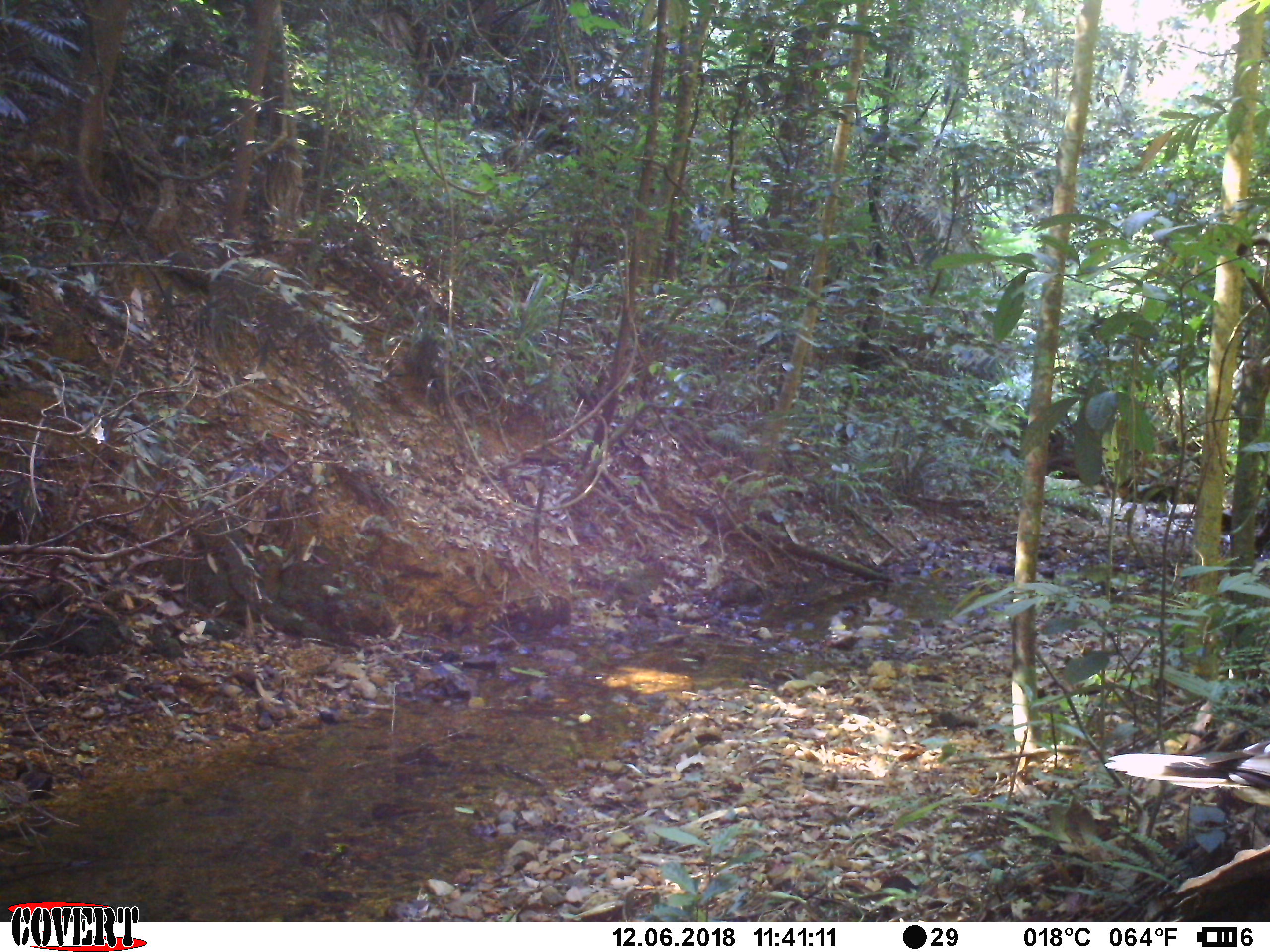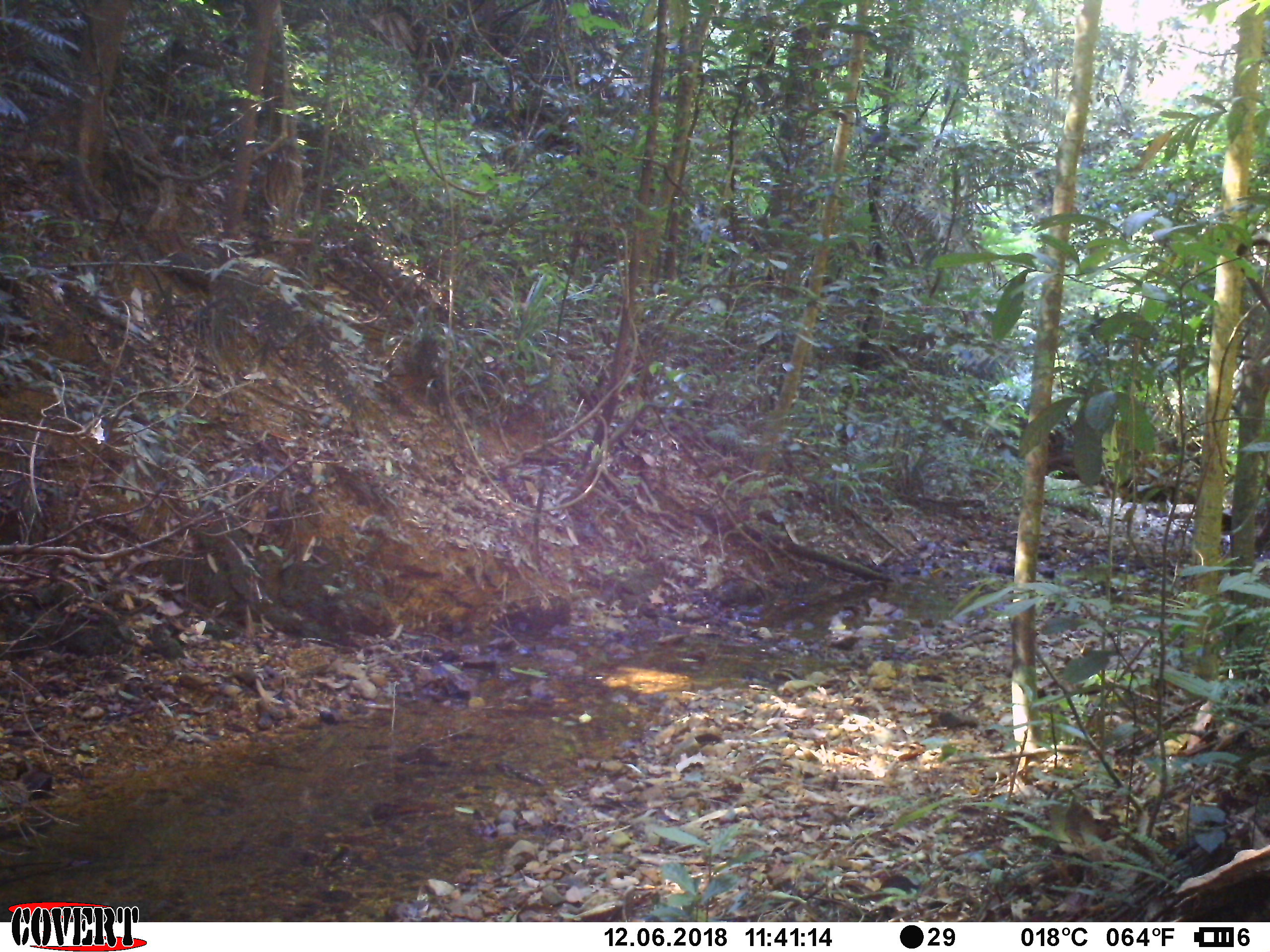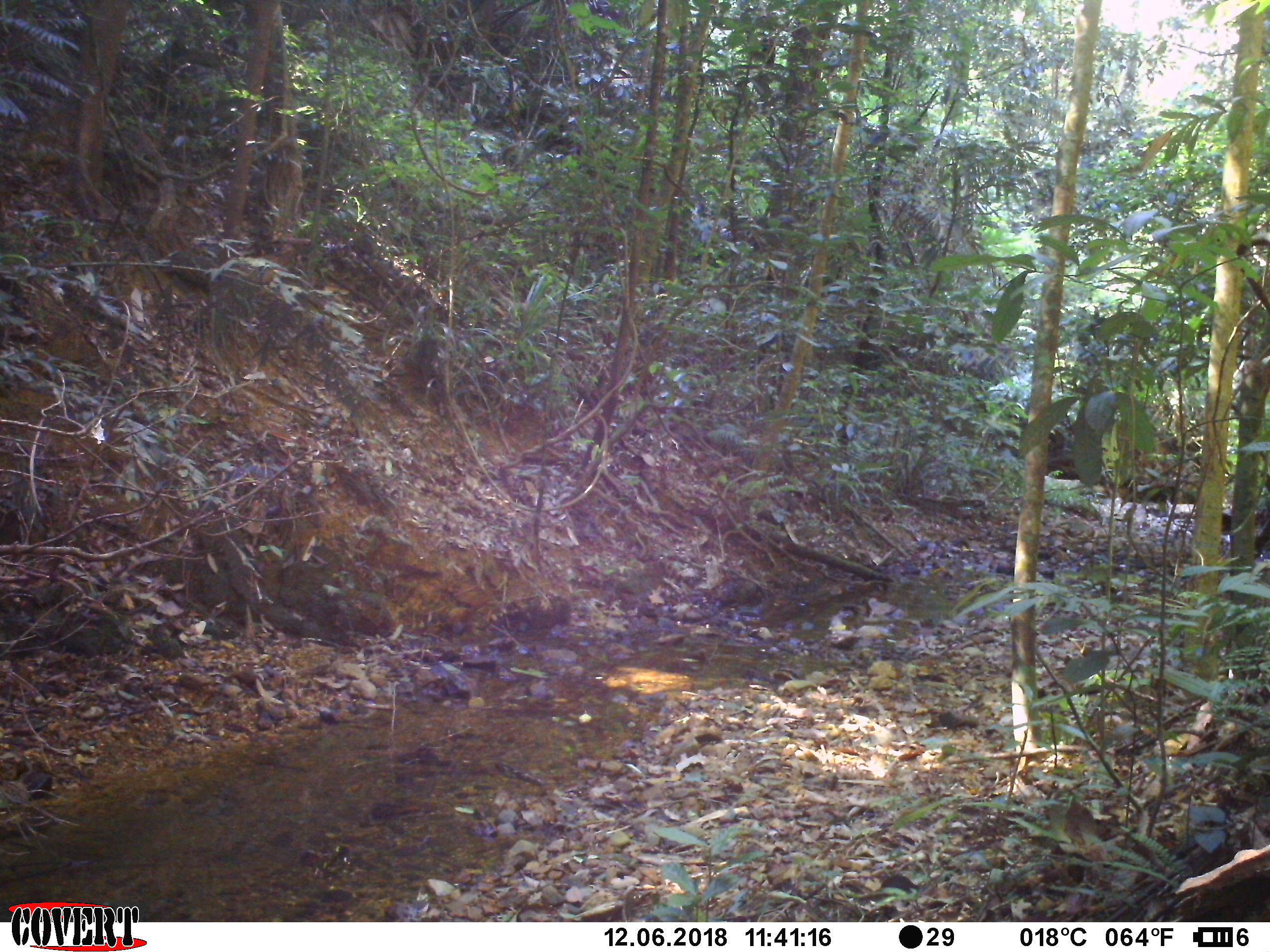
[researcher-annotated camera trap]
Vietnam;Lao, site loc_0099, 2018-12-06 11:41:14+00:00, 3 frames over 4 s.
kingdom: Animalia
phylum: Chordata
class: Aves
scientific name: Aves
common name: bird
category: unidentified bird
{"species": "unidentified bird (bird) (Aves)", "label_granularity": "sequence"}